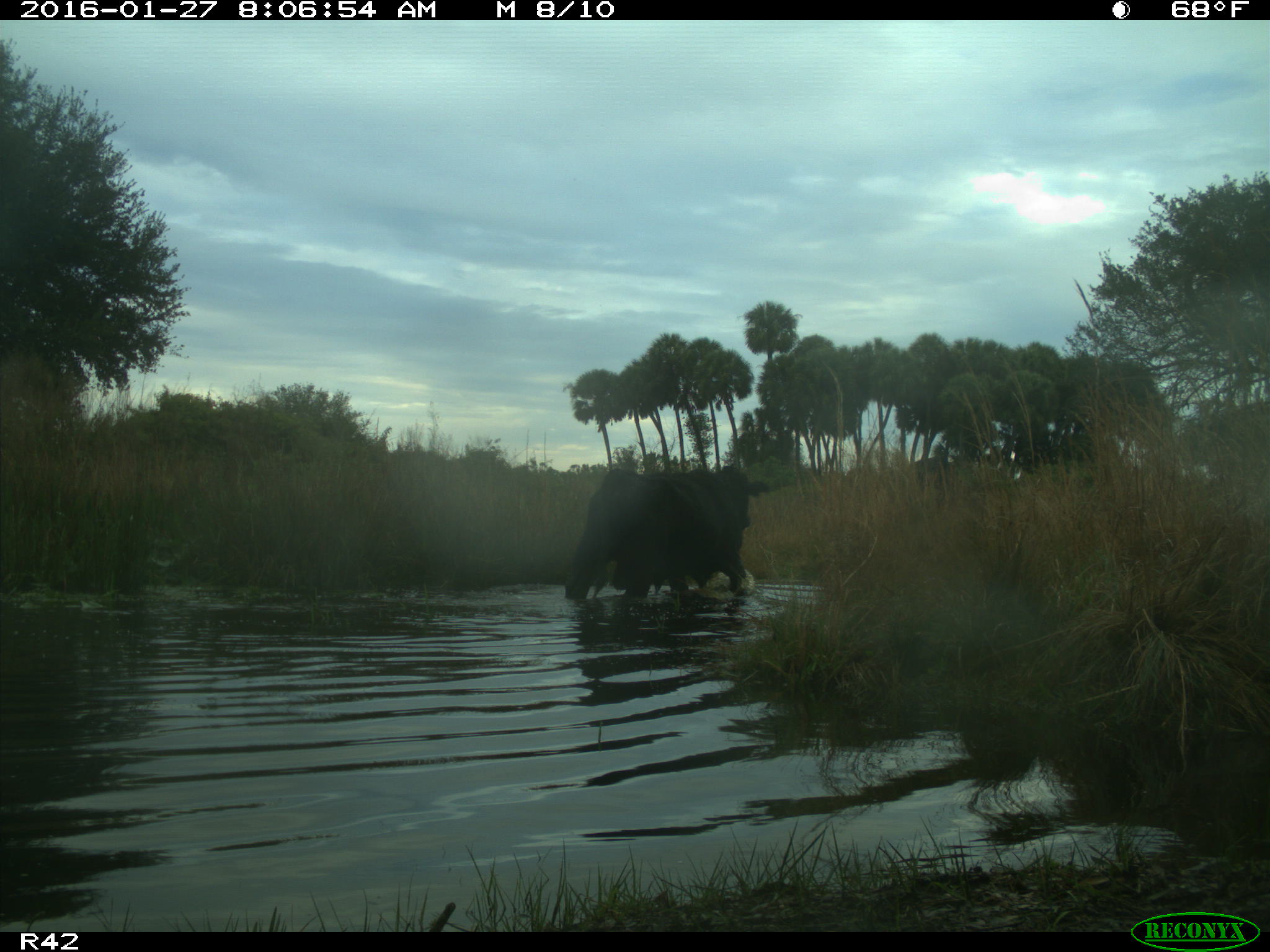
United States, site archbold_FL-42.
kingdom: Animalia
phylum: Chordata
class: Mammalia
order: Artiodactyla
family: Bovidae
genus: Bos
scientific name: Bos taurus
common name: domestic cow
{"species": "Bos taurus (domestic cow)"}